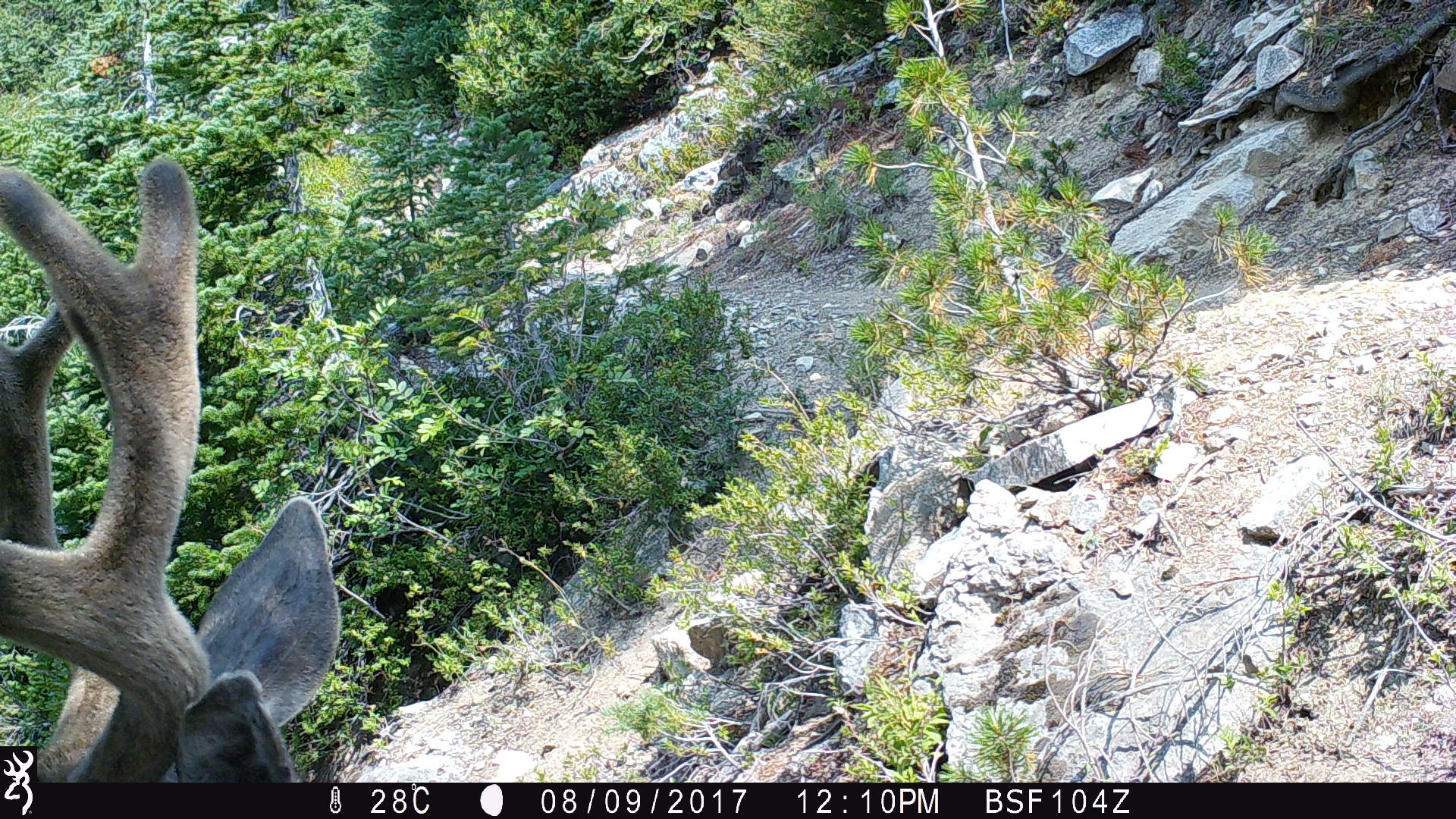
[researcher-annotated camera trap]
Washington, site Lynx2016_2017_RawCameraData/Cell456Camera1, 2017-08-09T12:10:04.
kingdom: Animalia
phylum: Chordata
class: Mammalia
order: Artiodactyla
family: Cervidae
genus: Odocoileus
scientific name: Odocoileus hemionus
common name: mule deer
Odocoileus hemionus (mule deer). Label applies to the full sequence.